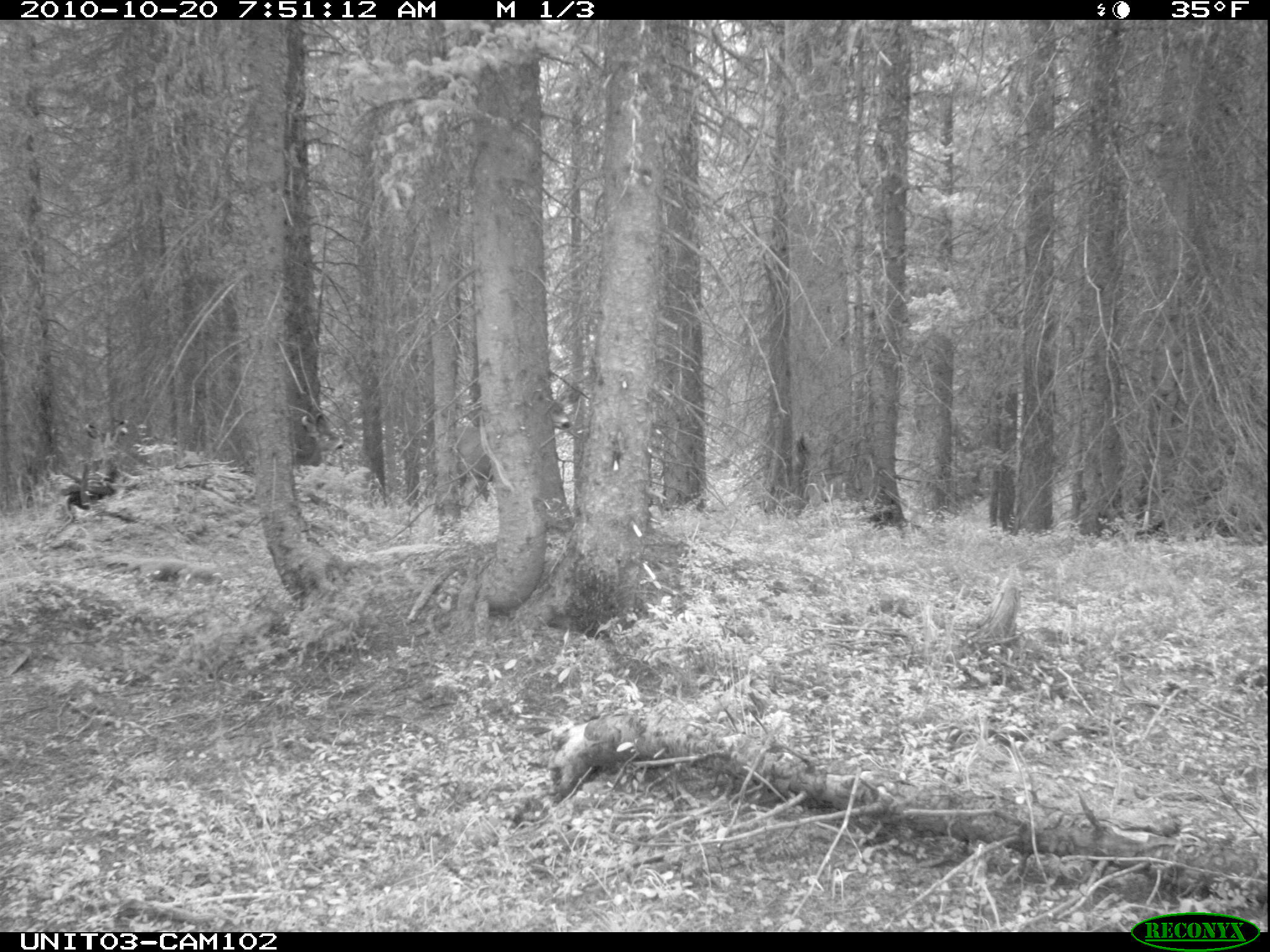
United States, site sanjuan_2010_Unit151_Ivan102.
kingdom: Animalia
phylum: Chordata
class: Mammalia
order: Artiodactyla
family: Cervidae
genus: Odocoileus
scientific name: Odocoileus hemionus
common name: mule deer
Odocoileus hemionus (mule deer).